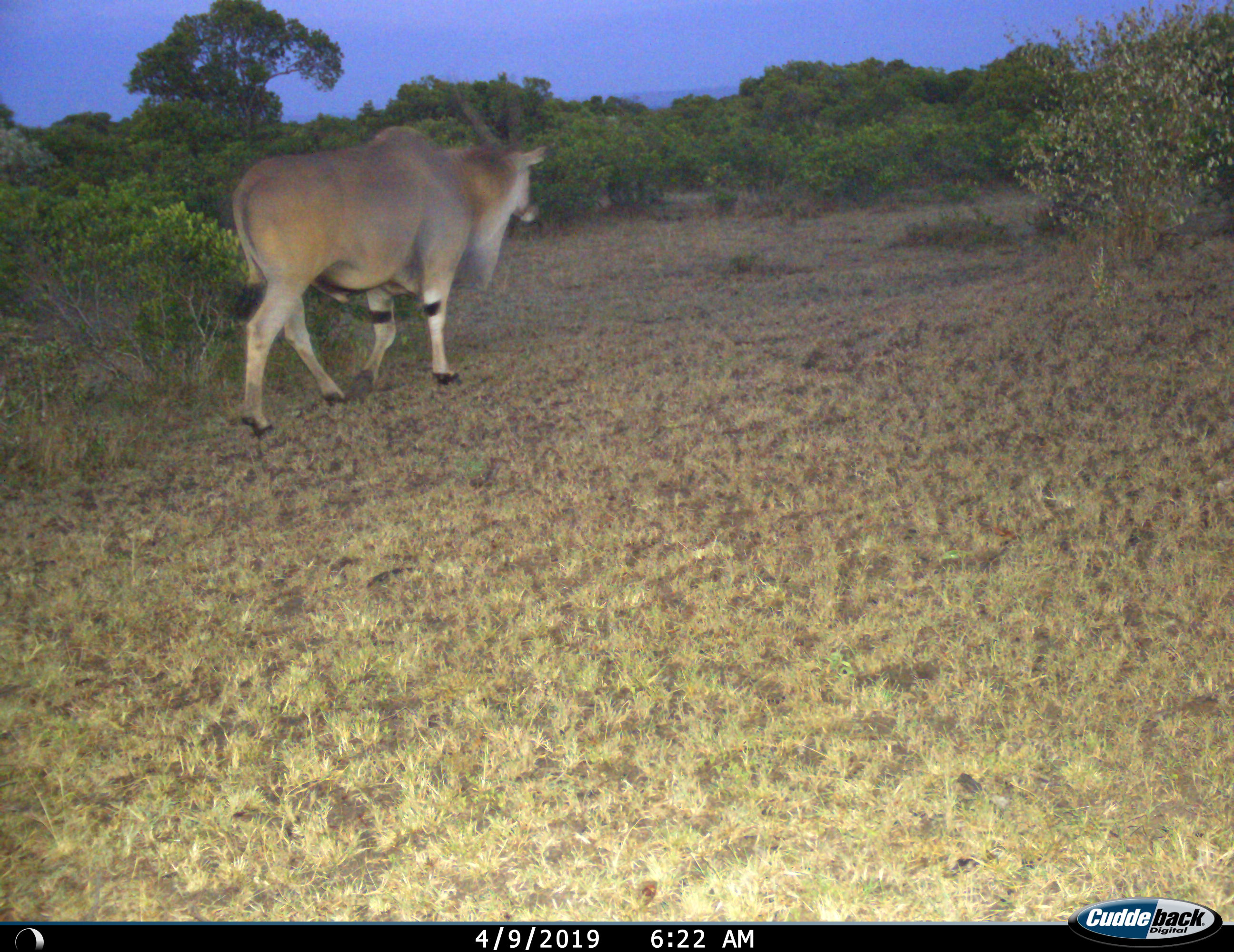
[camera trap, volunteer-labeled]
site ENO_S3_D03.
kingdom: Animalia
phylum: Chordata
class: Mammalia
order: Artiodactyla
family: Bovidae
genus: Tragelaphus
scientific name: Tragelaphus oryx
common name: eland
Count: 1.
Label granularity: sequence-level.